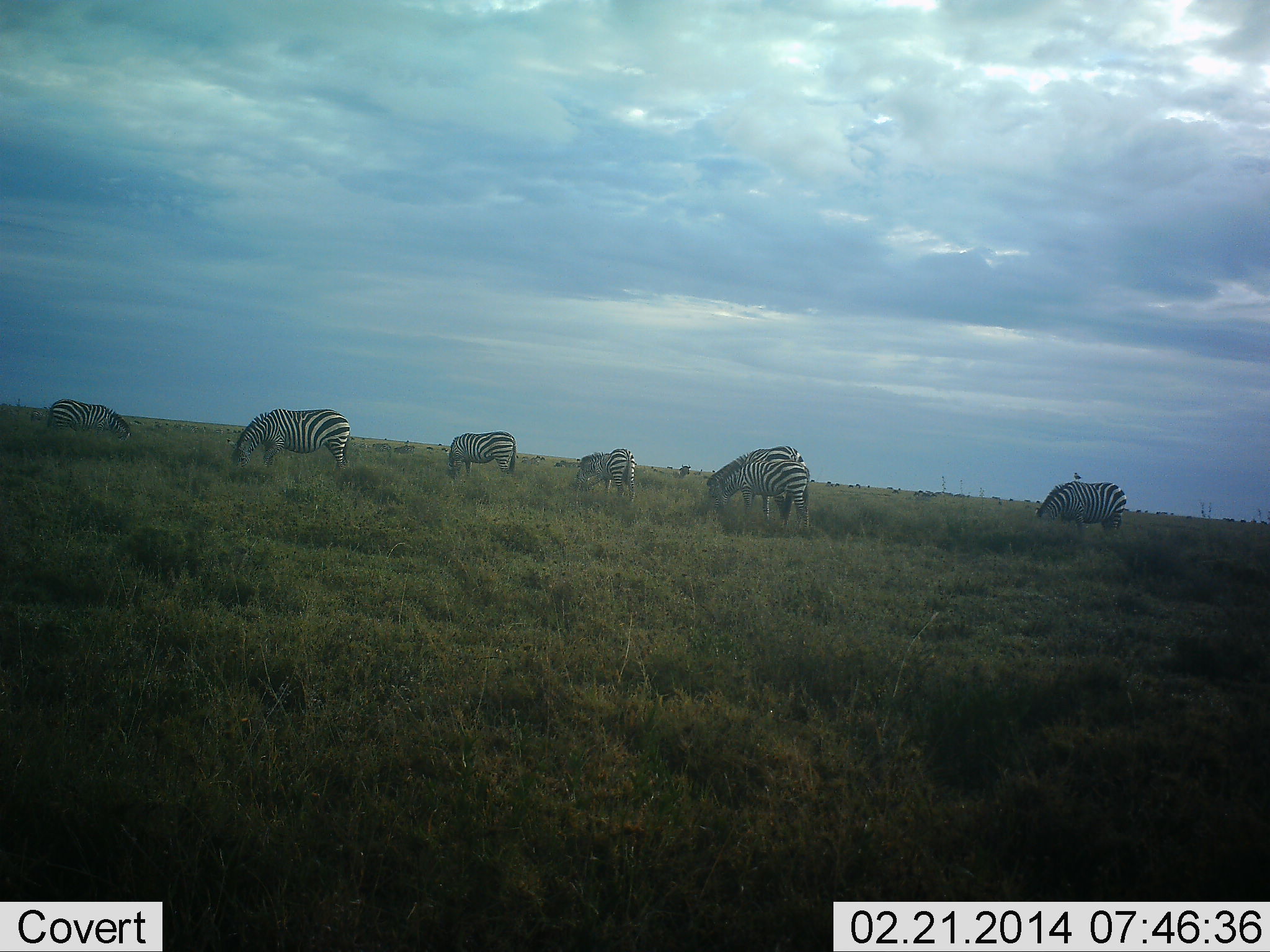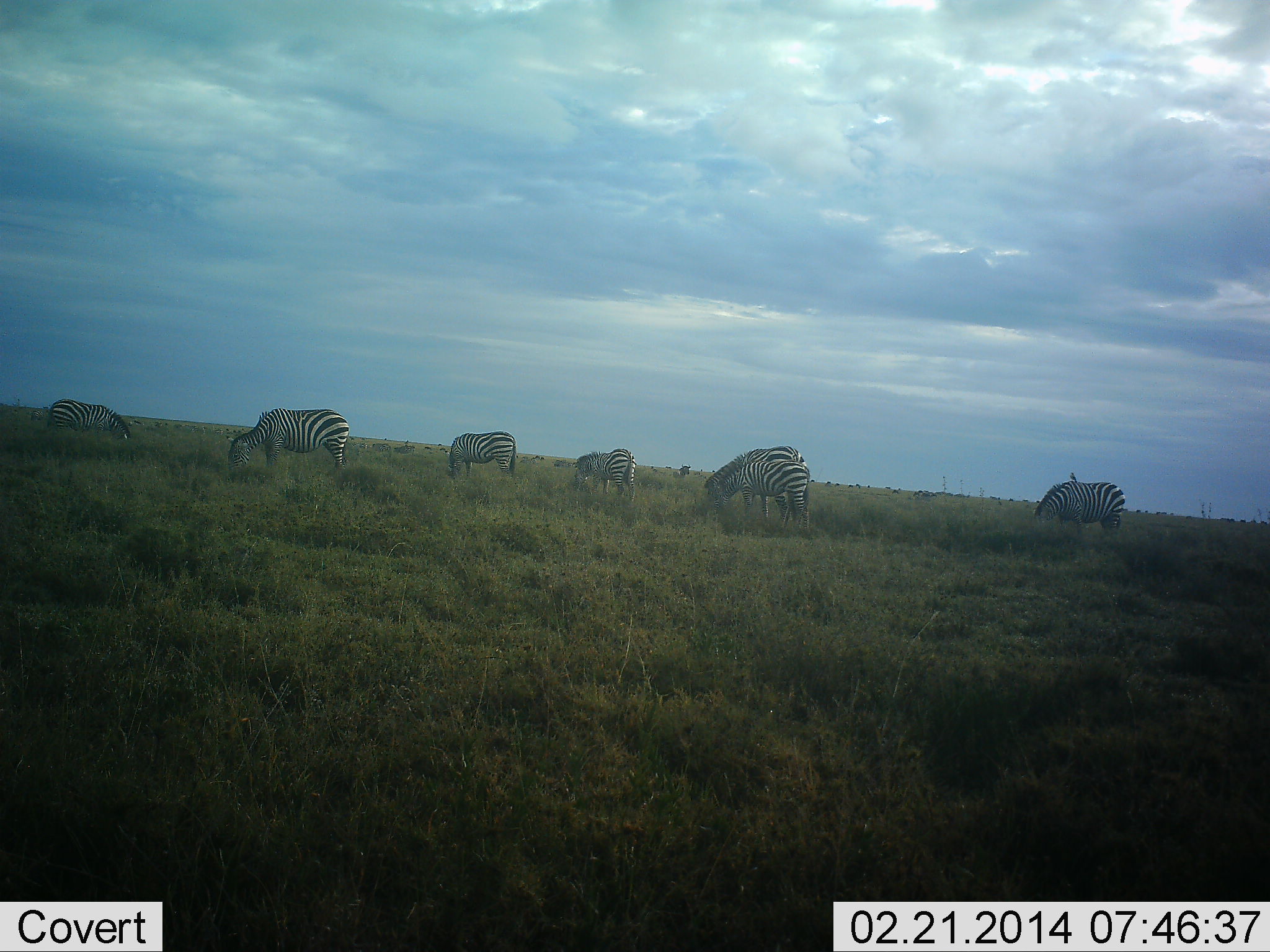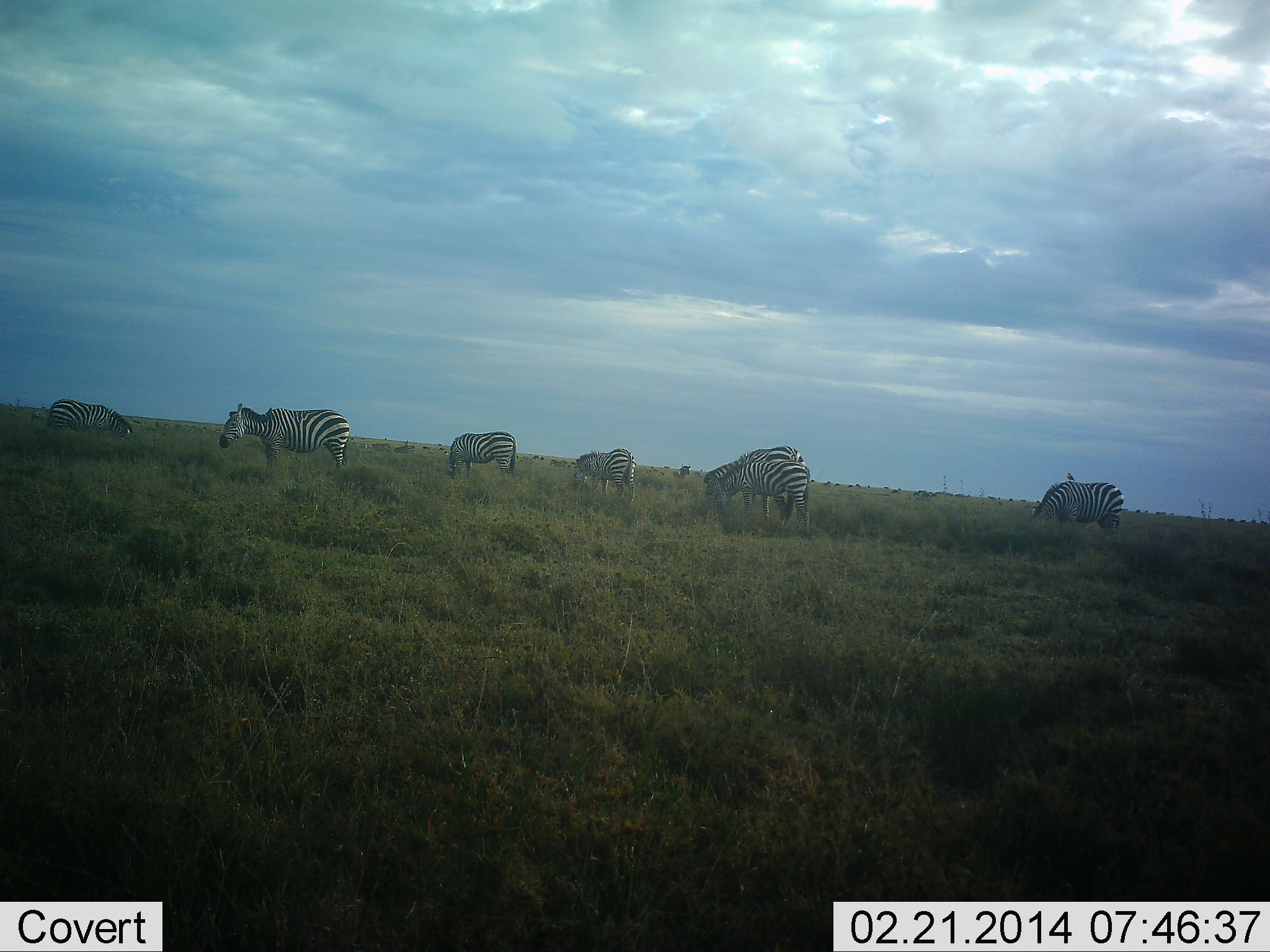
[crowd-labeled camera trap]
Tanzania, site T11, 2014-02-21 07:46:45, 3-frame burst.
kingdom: Animalia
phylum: Chordata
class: Mammalia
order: Perissodactyla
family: Equidae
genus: Equus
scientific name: Equus quagga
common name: plains zebra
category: zebra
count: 6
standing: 26%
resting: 2%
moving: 5%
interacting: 0%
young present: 0%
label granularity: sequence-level